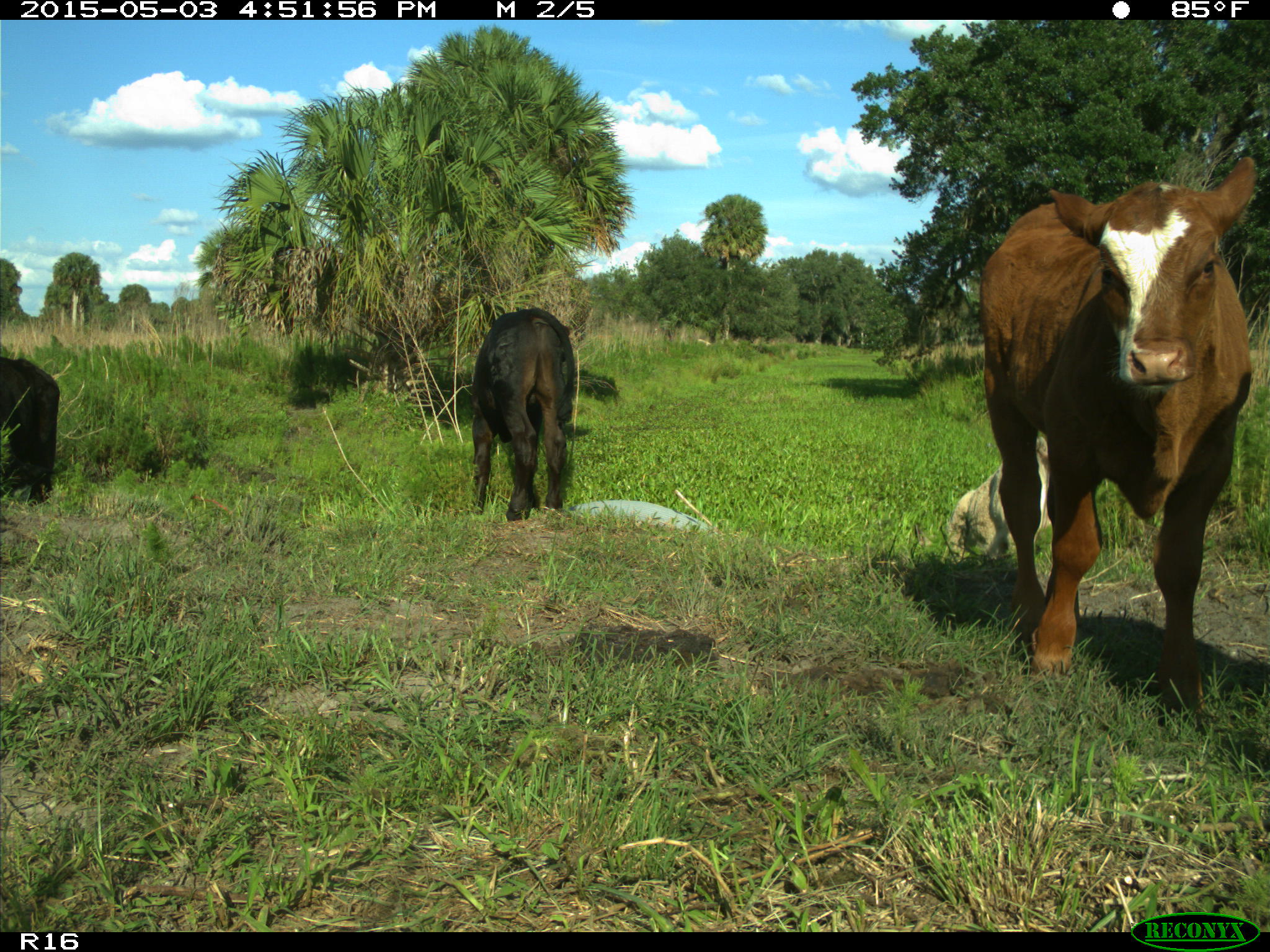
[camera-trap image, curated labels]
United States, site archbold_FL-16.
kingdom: Animalia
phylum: Chordata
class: Mammalia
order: Artiodactyla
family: Bovidae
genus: Bos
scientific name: Bos taurus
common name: domestic cow